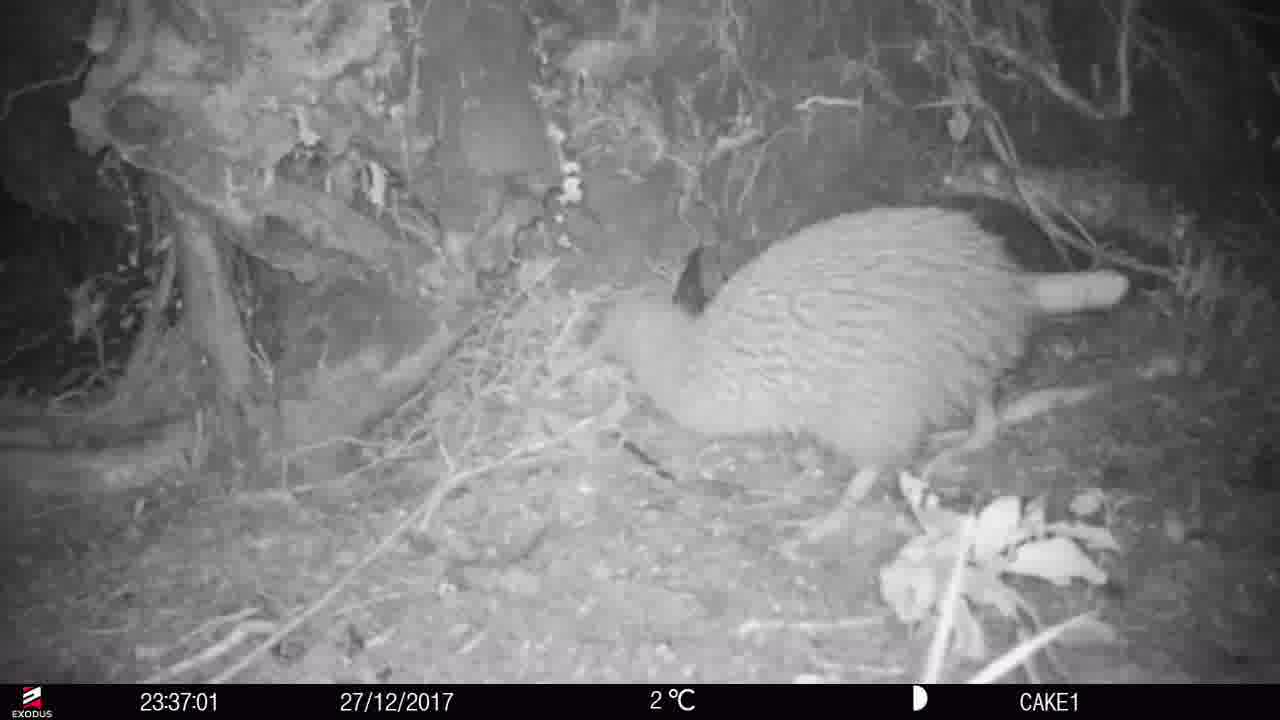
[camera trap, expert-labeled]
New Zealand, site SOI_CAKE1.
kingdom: Animalia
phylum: Chordata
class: Aves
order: Apterygiformes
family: Apterygidae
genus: Apteryx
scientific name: Apteryx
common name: kiwi